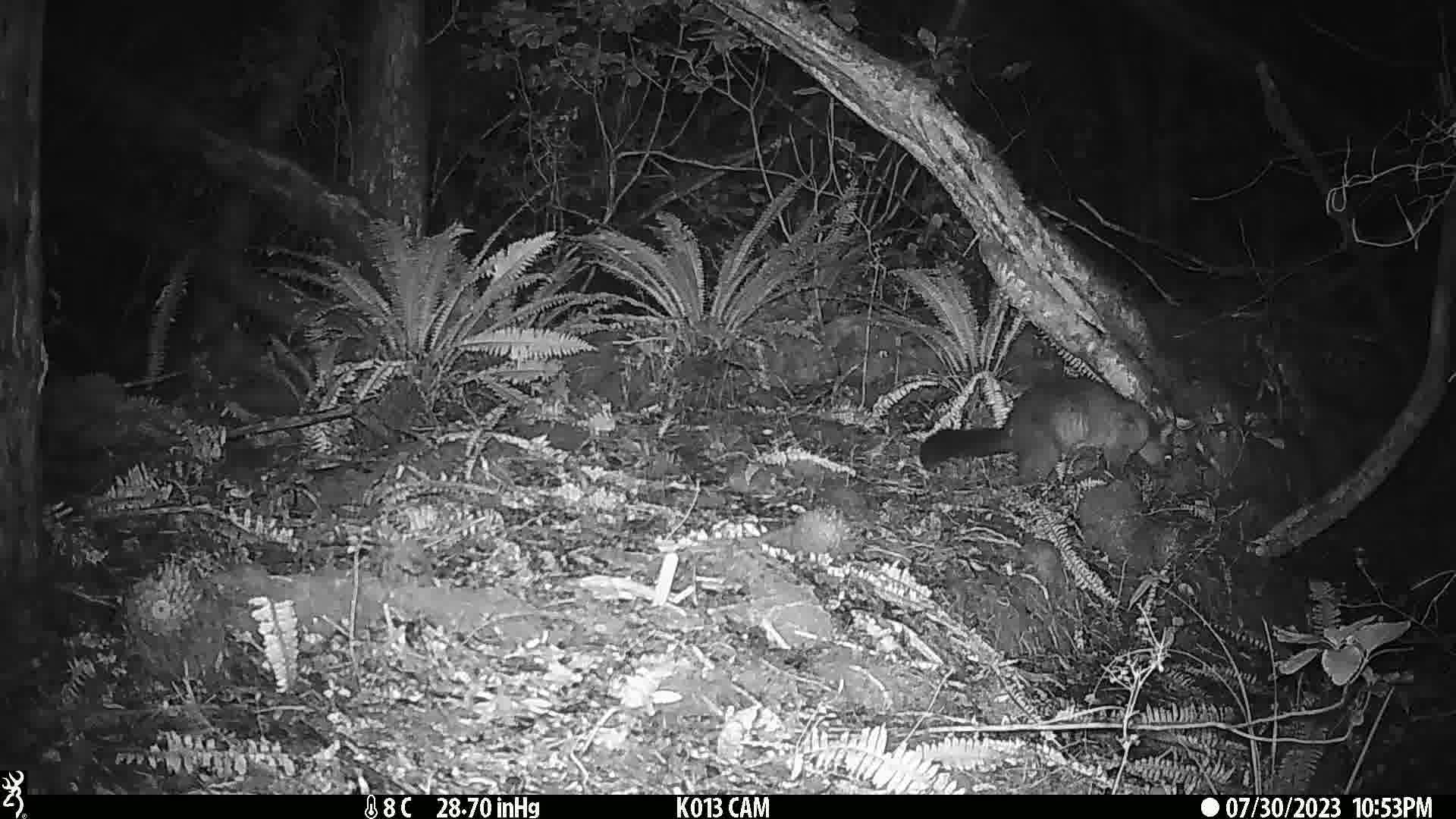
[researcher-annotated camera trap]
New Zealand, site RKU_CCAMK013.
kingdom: Animalia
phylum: Chordata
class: Mammalia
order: Diprotodontia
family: Phalangeridae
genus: Trichosurus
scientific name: Trichosurus vulpecula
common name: common brushtail possum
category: possum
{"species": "possum (common brushtail possum) (Trichosurus vulpecula)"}